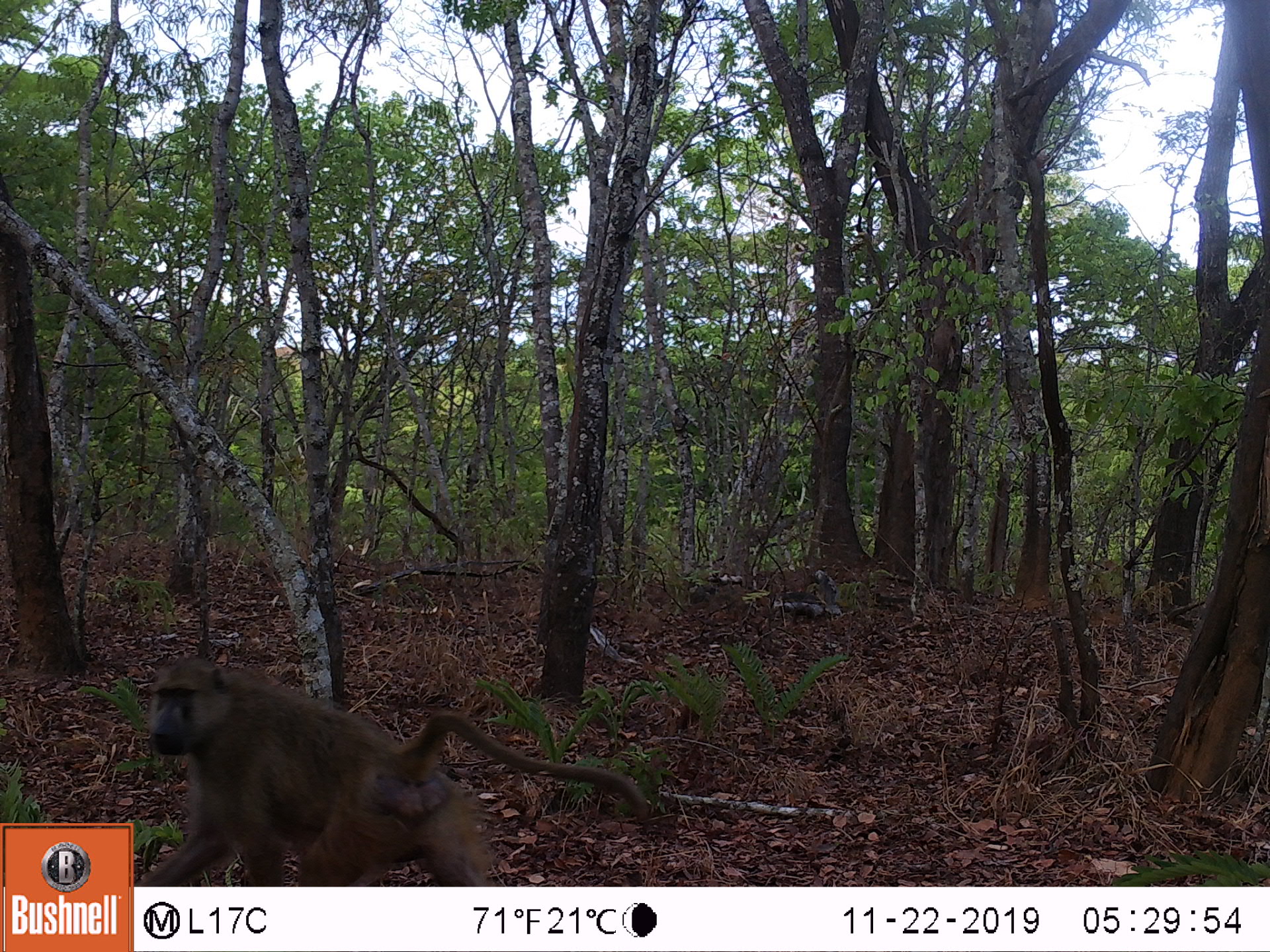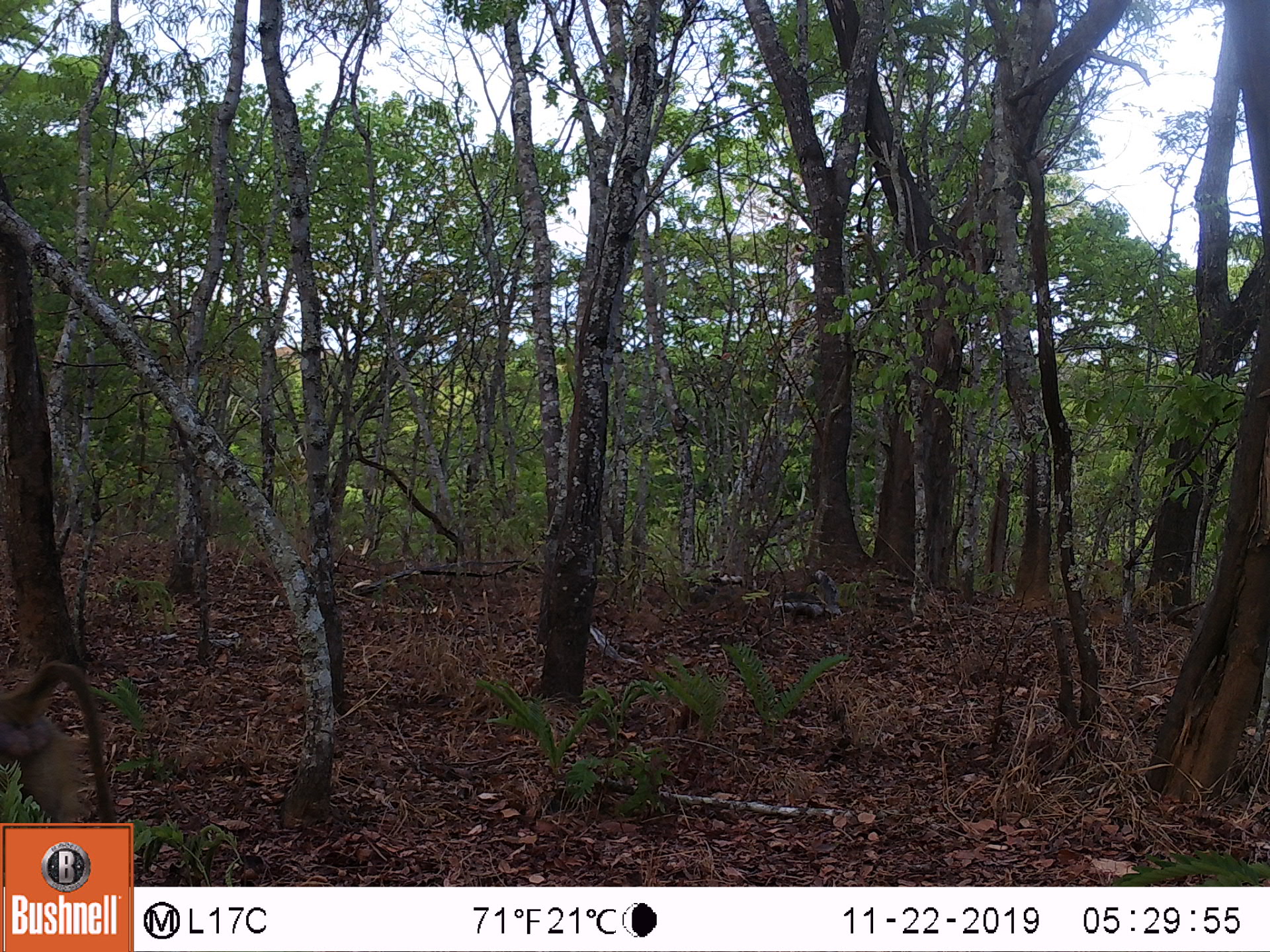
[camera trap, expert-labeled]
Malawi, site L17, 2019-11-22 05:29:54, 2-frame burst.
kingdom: Animalia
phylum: Chordata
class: Mammalia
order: Primates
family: Cercopithecidae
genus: Papio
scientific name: Papio cynocephalus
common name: yellow baboon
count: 1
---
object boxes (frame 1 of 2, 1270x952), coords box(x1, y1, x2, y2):
yellow baboon: box(135, 653, 651, 880)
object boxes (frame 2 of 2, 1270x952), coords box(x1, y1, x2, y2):
yellow baboon: box(2, 649, 126, 814)